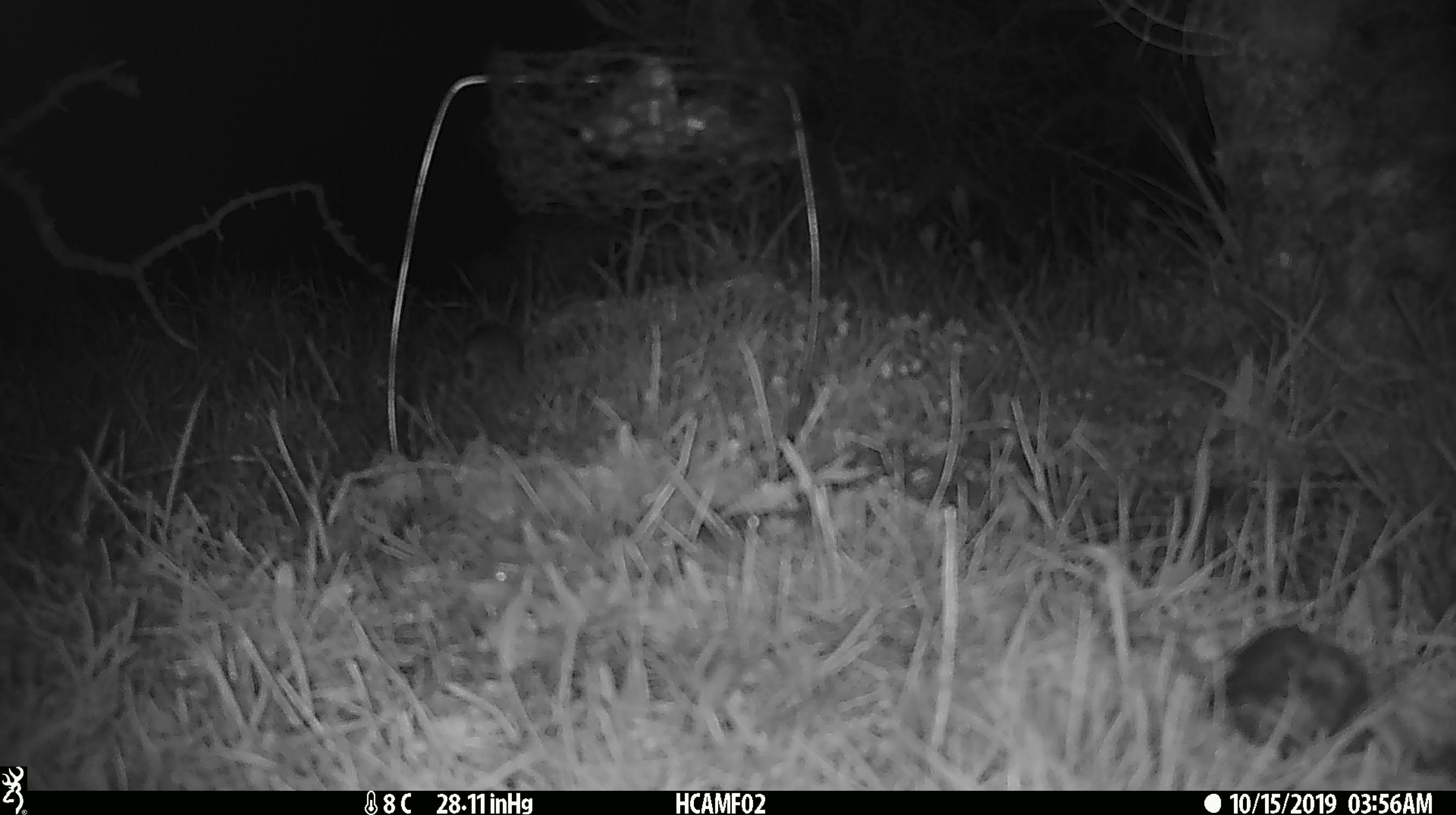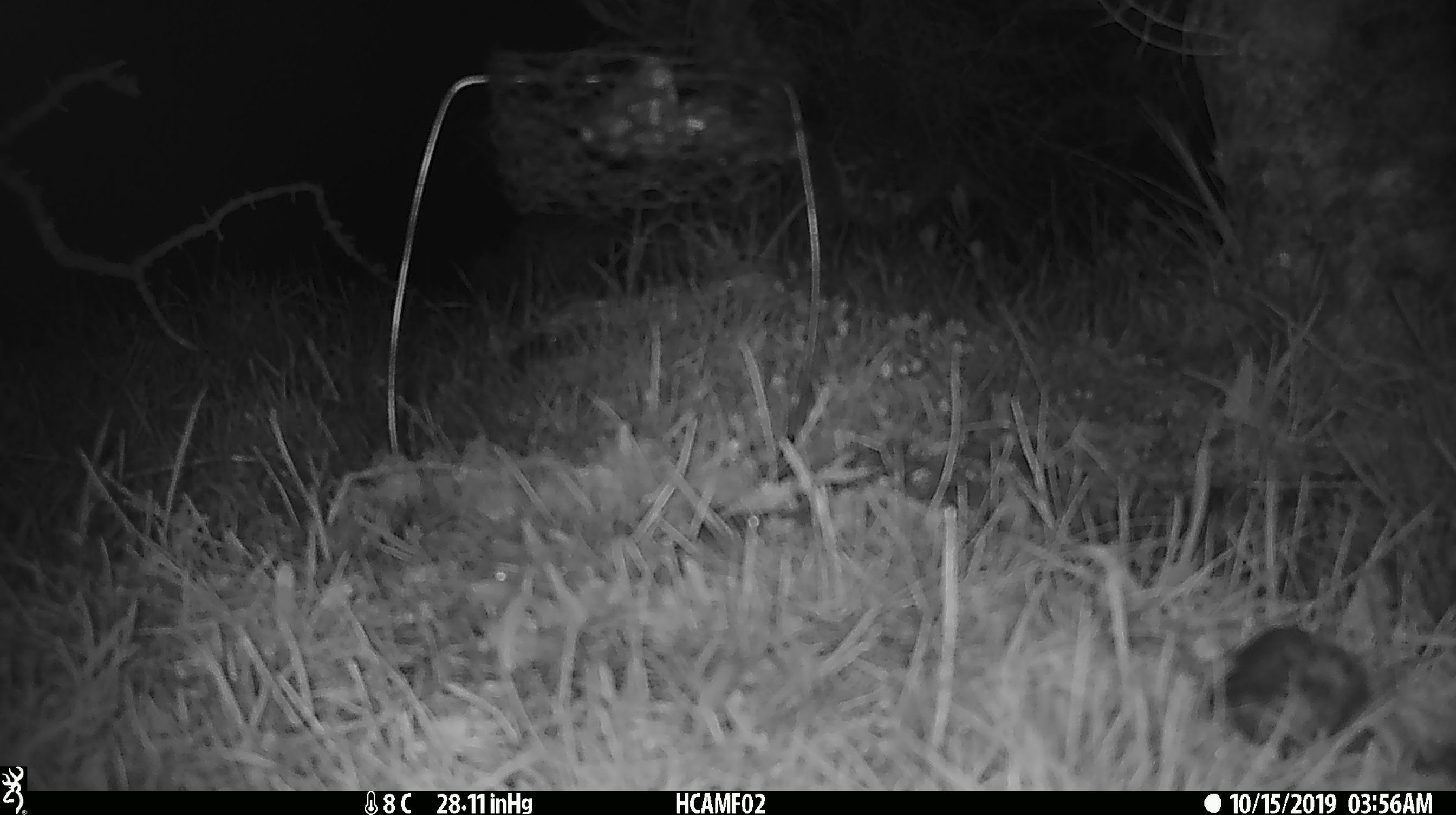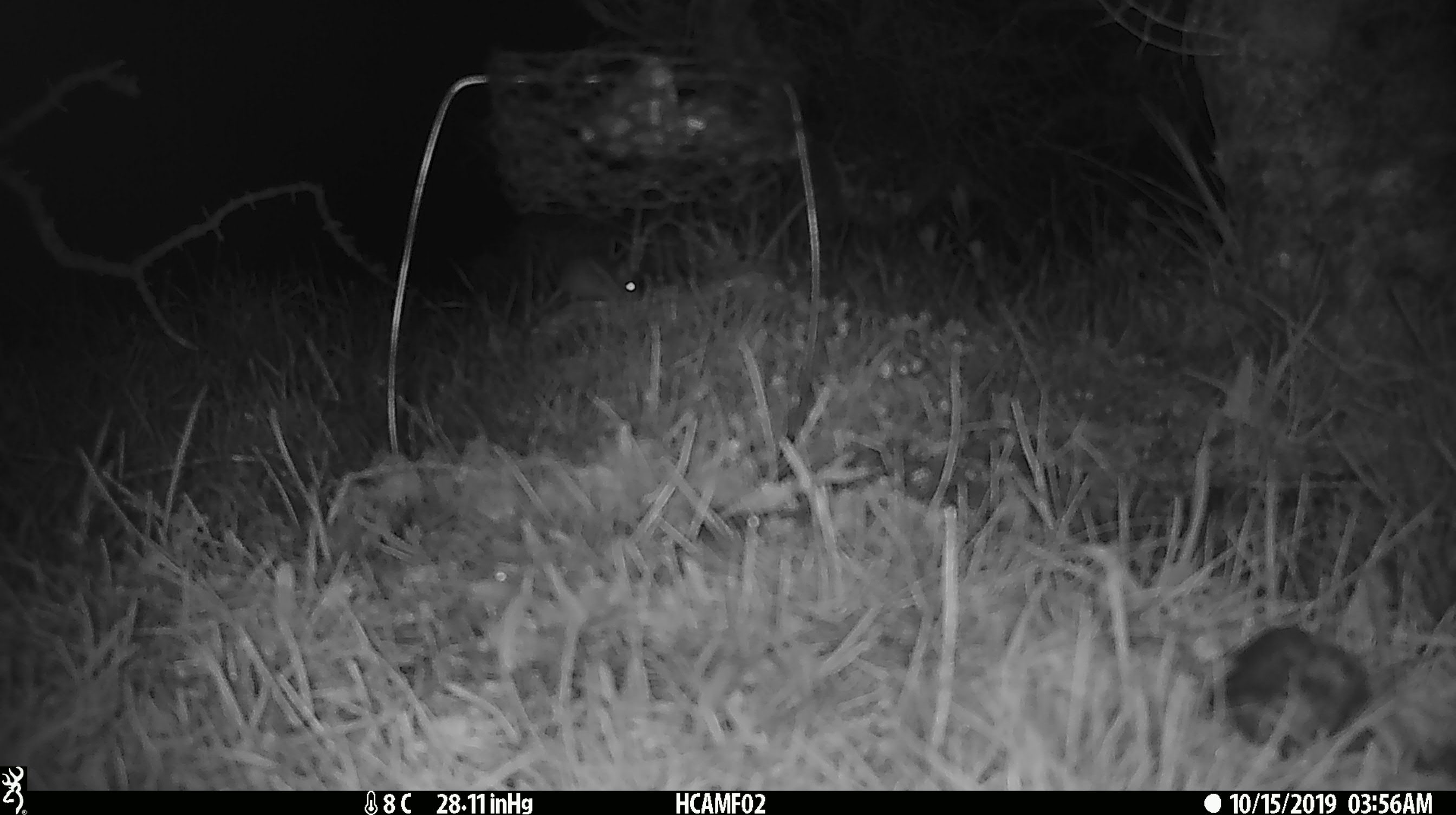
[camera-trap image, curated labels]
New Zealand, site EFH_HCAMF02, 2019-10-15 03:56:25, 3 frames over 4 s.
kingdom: Animalia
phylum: Chordata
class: Mammalia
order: Rodentia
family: Muridae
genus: Mus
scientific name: Mus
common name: mouse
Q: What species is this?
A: Mouse (Mus).